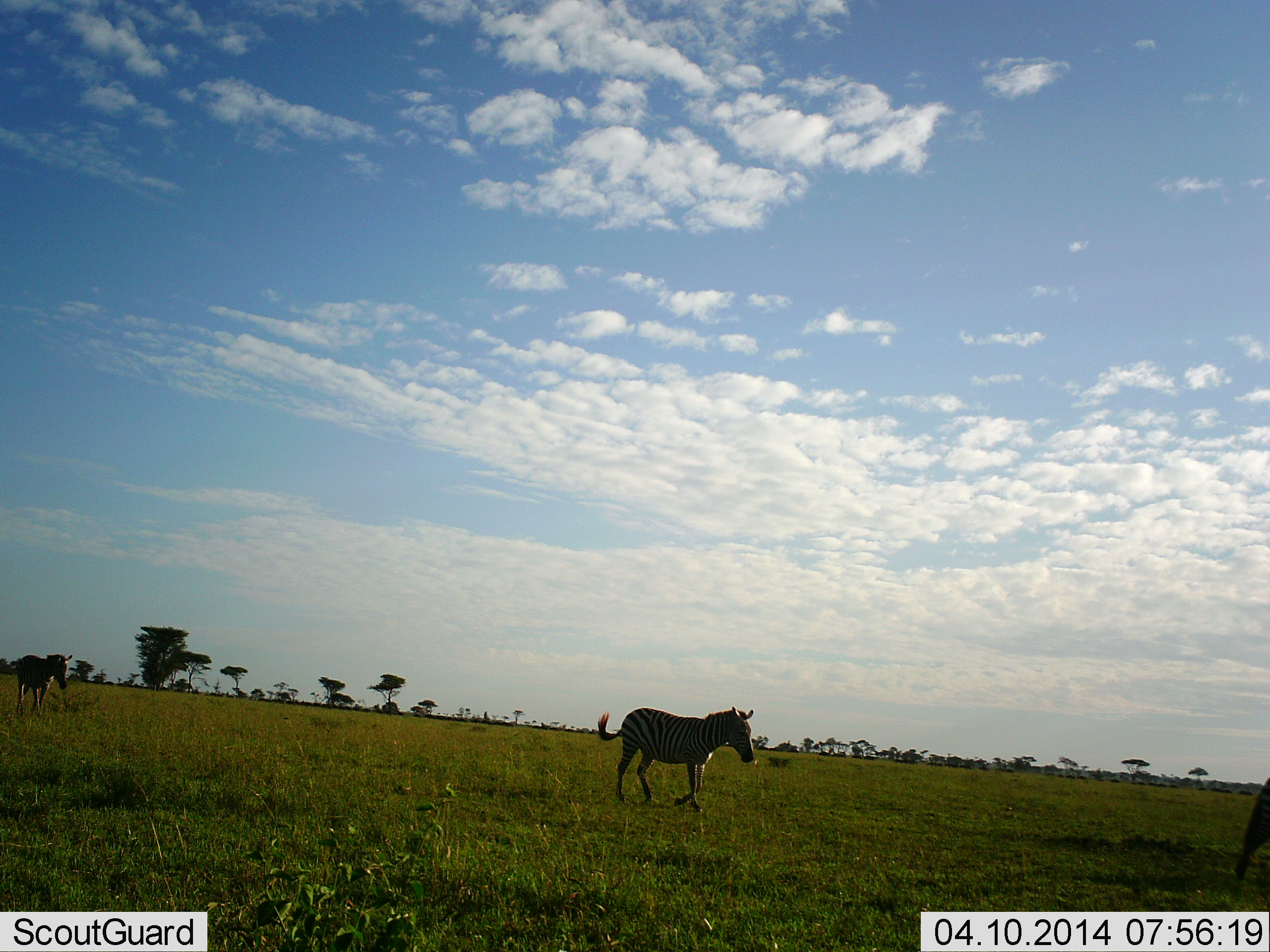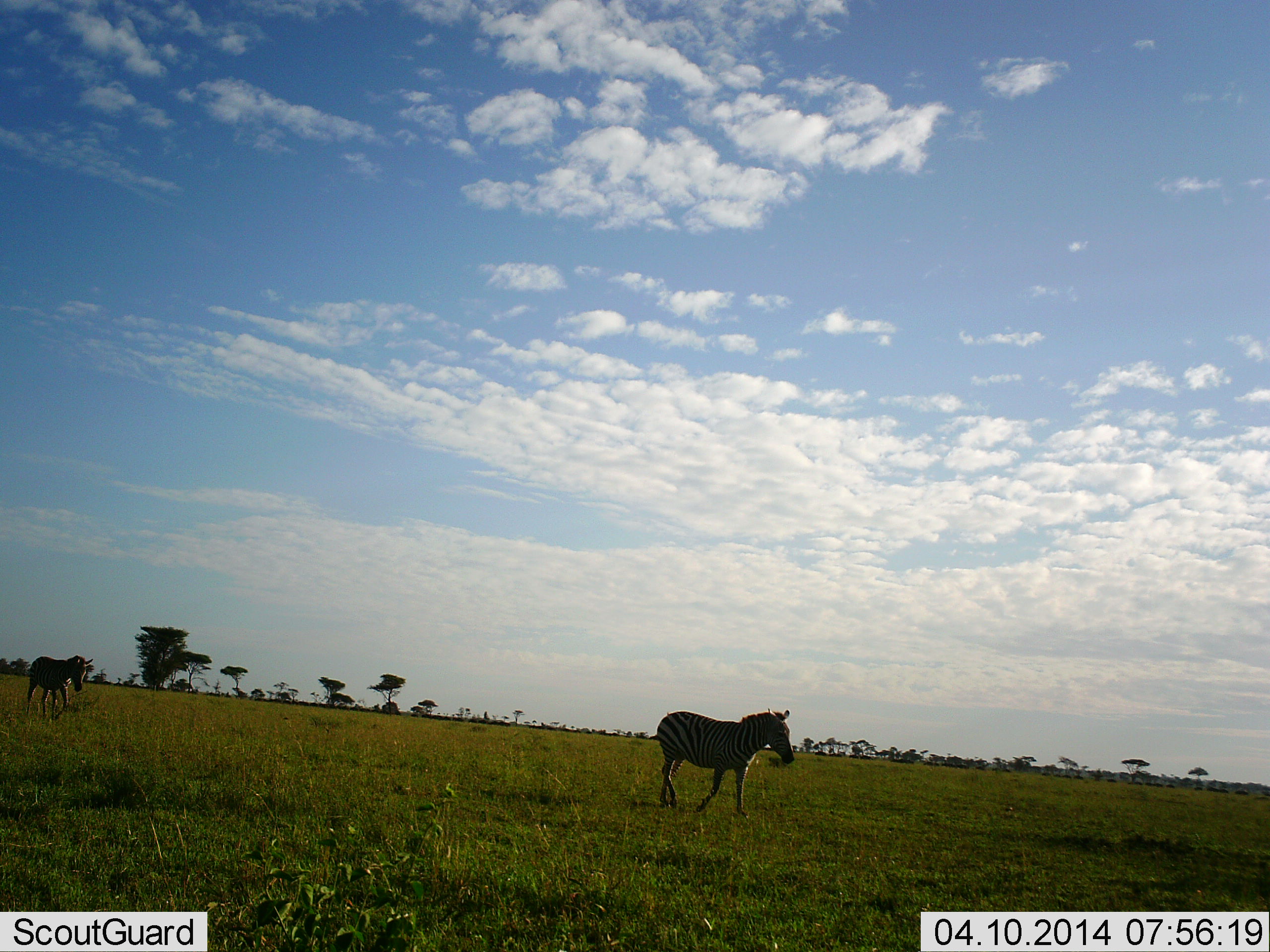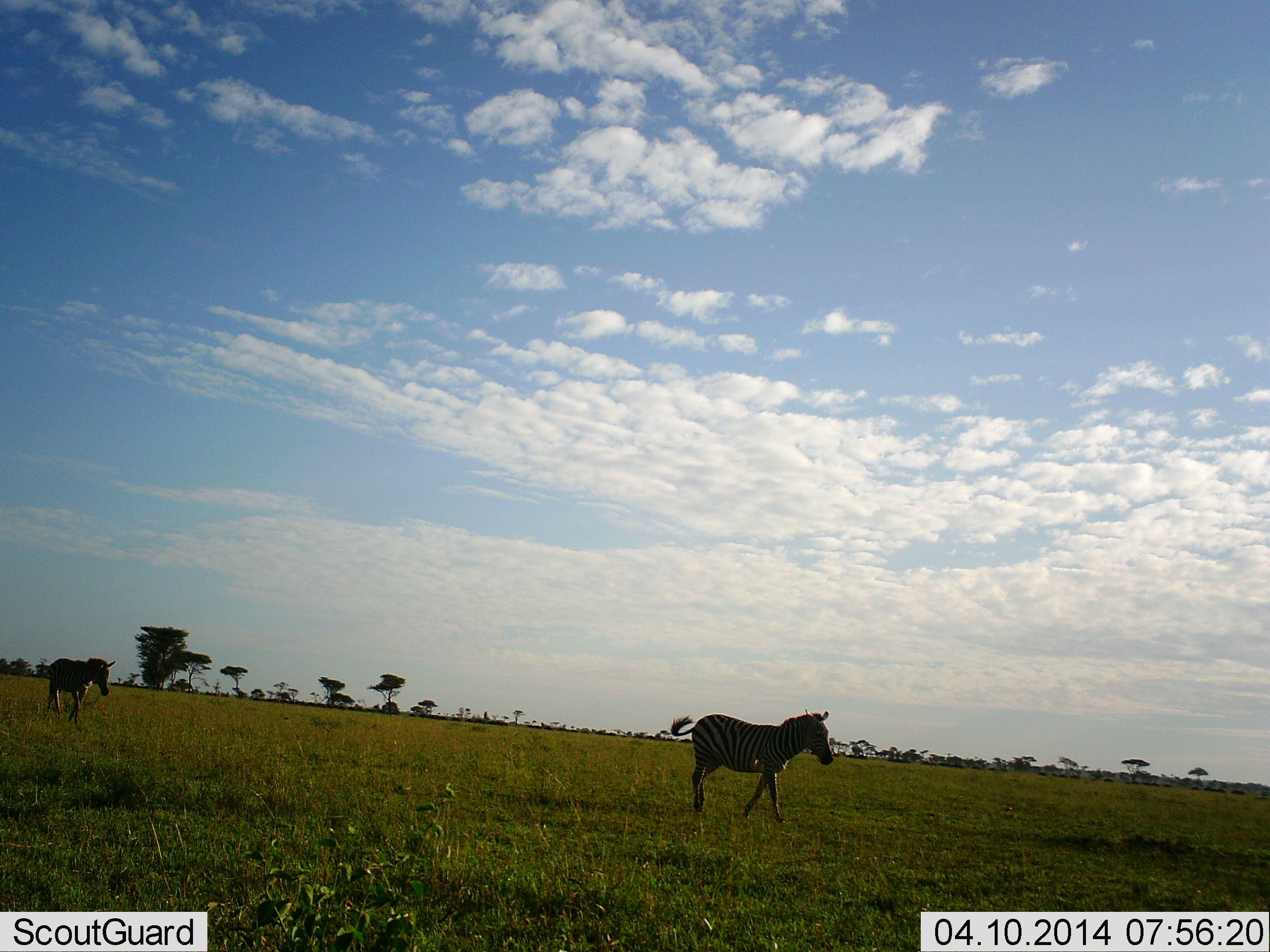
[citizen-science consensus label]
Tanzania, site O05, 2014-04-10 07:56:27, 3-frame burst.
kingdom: Animalia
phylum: Chordata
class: Mammalia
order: Perissodactyla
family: Equidae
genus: Equus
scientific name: Equus quagga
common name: plains zebra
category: zebra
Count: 3.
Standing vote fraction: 0%.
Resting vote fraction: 0%.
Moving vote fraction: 100%.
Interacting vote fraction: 0%.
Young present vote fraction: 0%.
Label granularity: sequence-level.